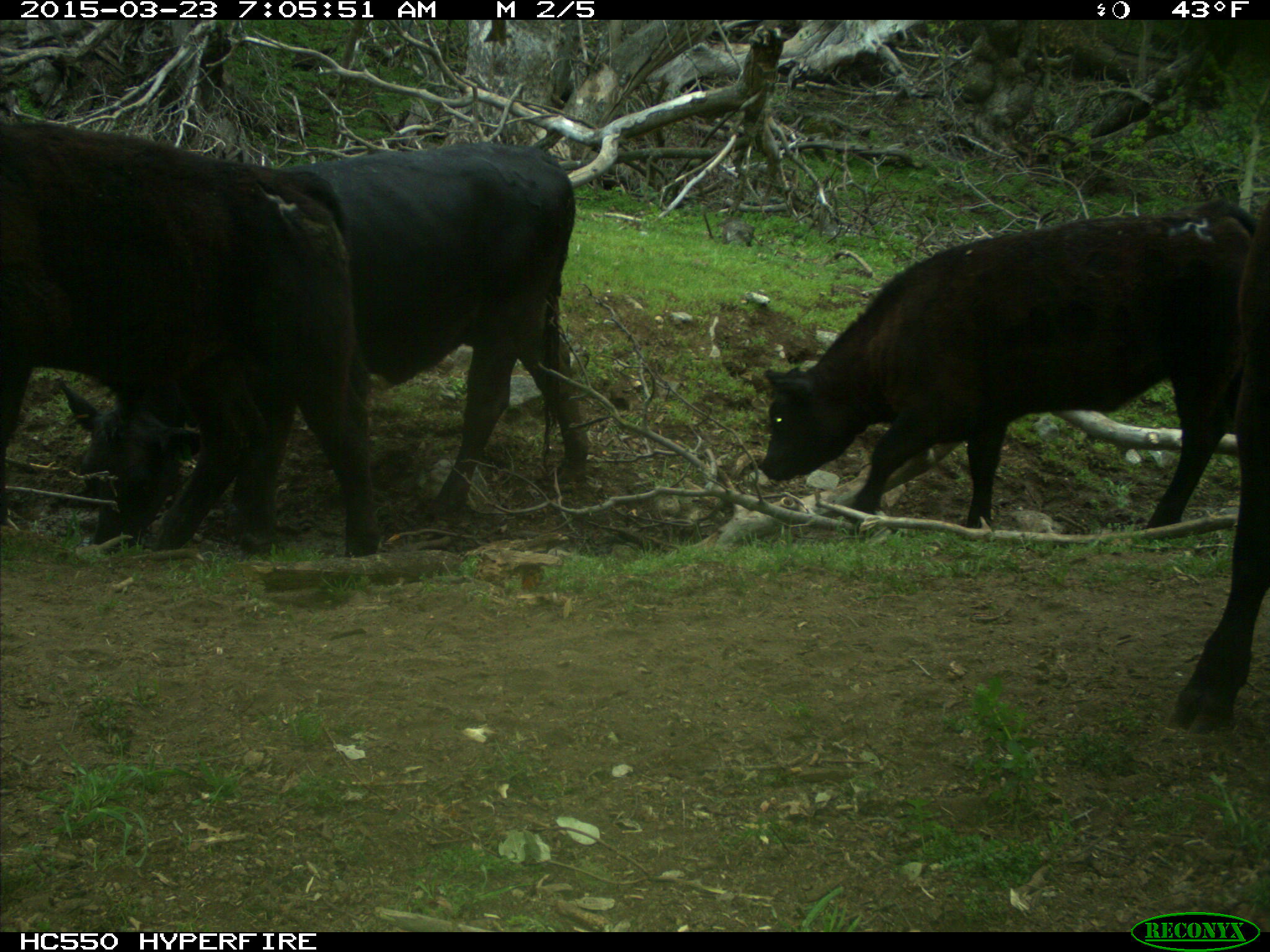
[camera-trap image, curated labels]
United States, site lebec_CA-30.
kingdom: Animalia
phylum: Chordata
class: Mammalia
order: Artiodactyla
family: Bovidae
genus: Bos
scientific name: Bos taurus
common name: domestic cow